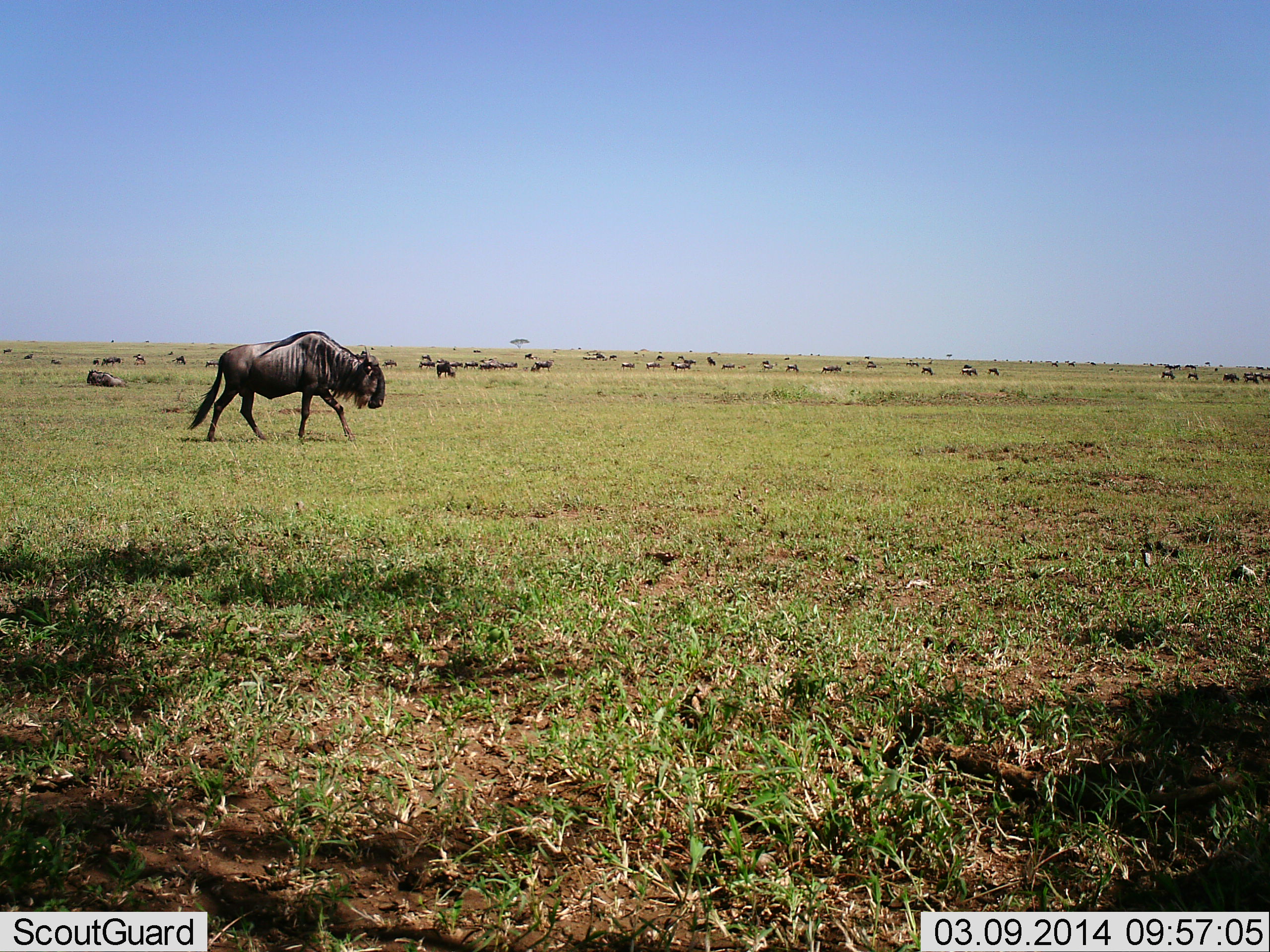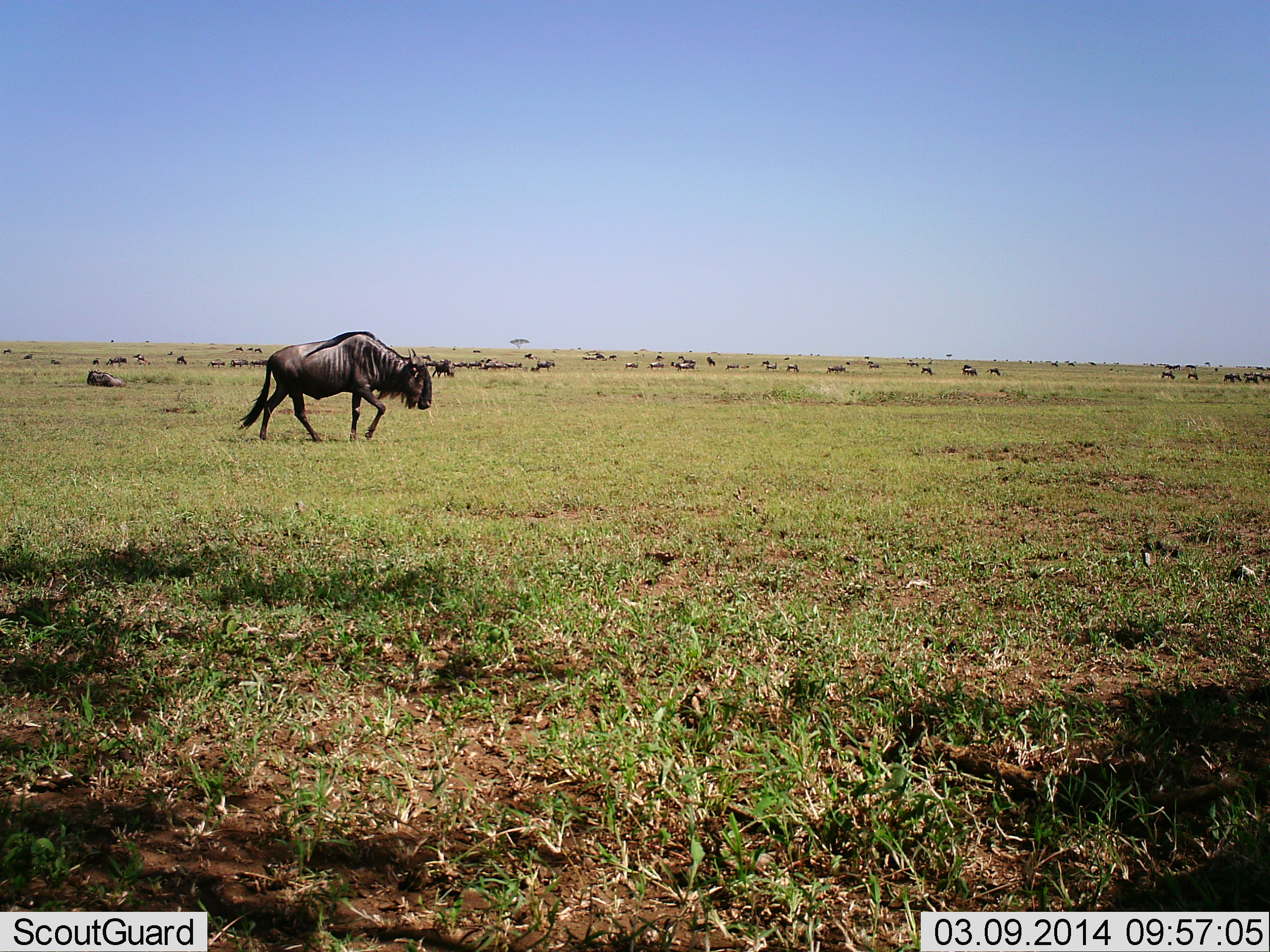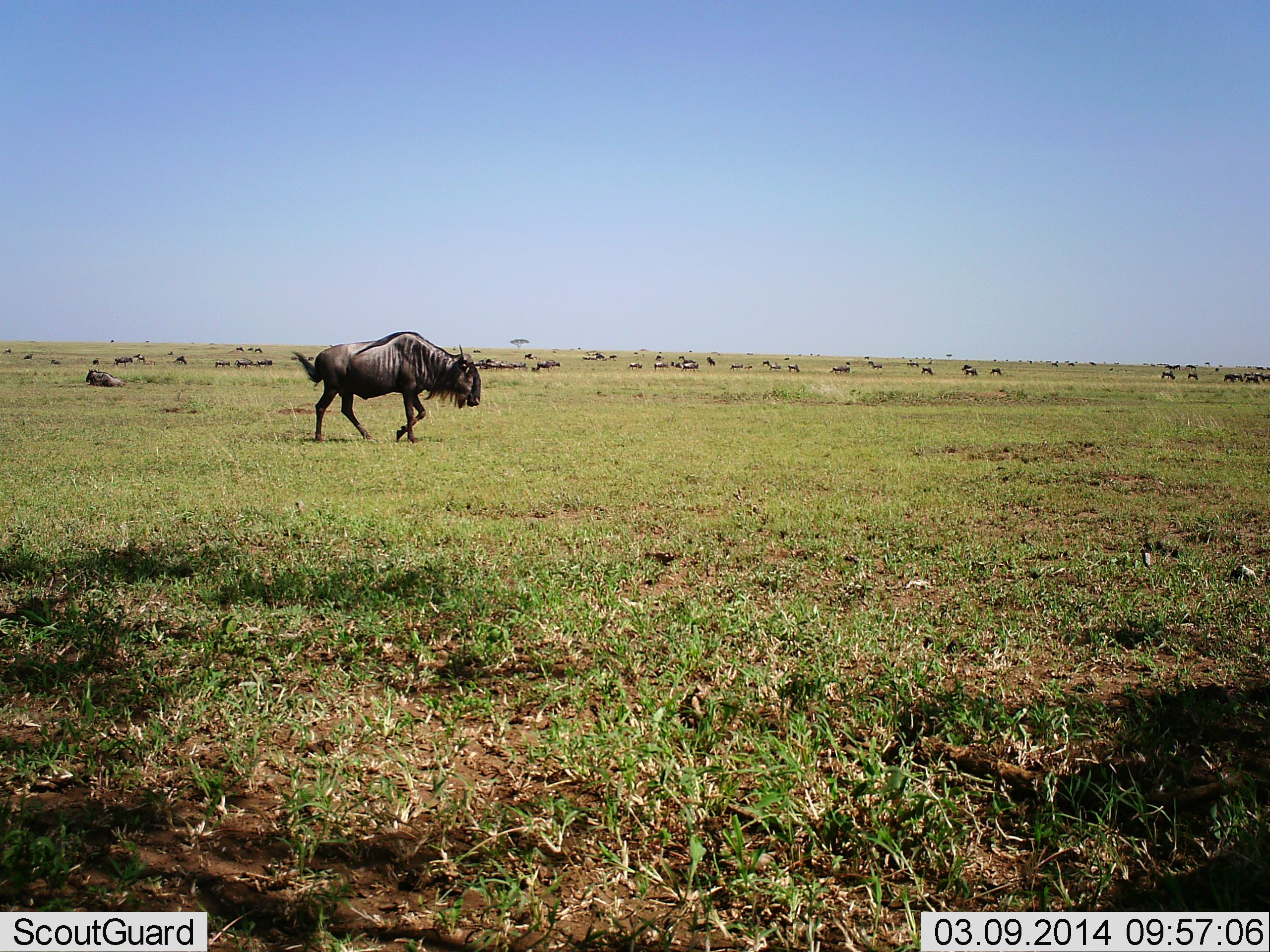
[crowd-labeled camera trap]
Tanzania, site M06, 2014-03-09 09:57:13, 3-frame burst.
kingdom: Animalia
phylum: Chordata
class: Mammalia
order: Artiodactyla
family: Bovidae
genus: Connochaetes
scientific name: Connochaetes taurinus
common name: blue wildebeest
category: wildebeest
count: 11-50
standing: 70%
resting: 40%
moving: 90%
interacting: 0%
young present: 0%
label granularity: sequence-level